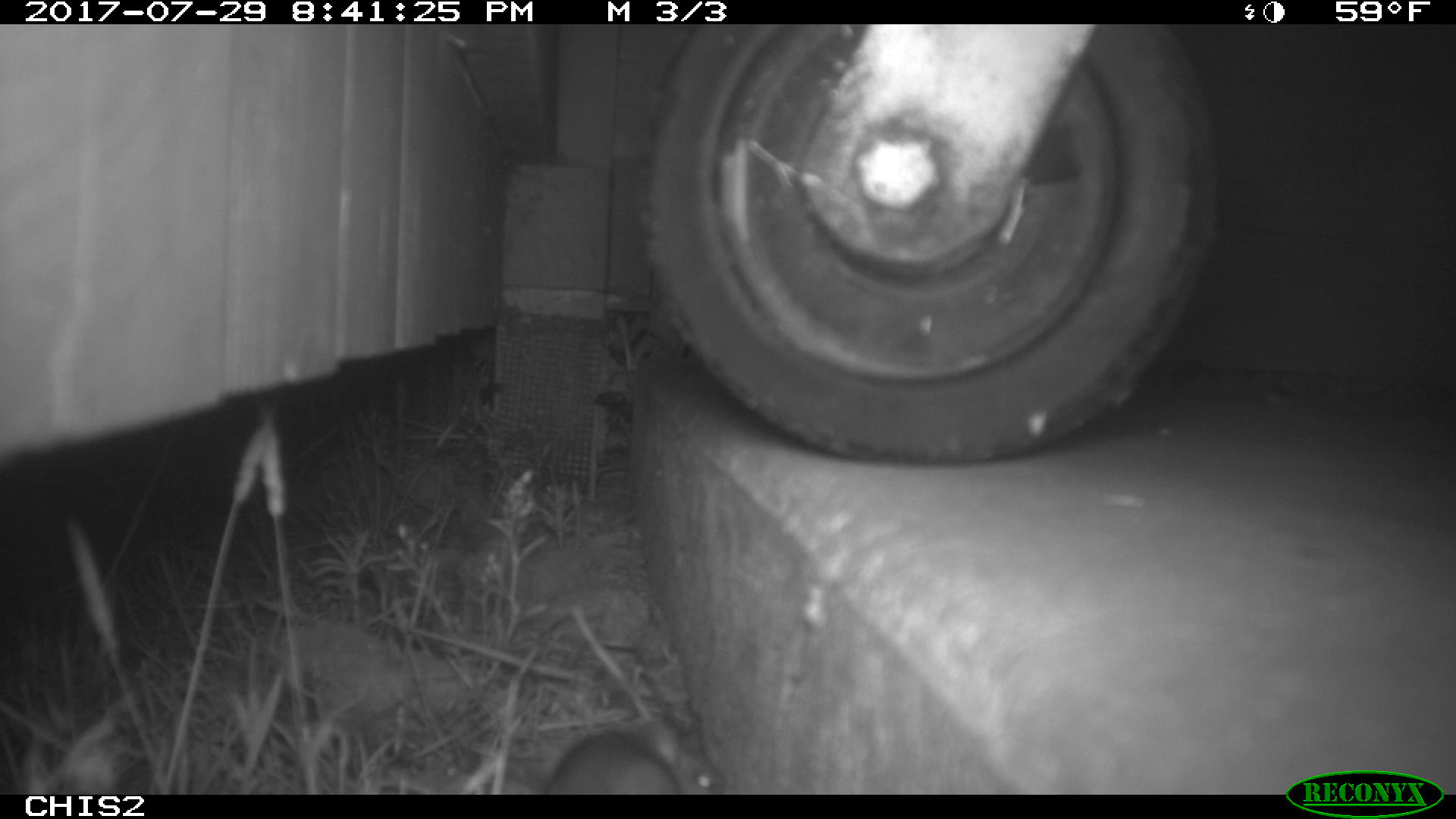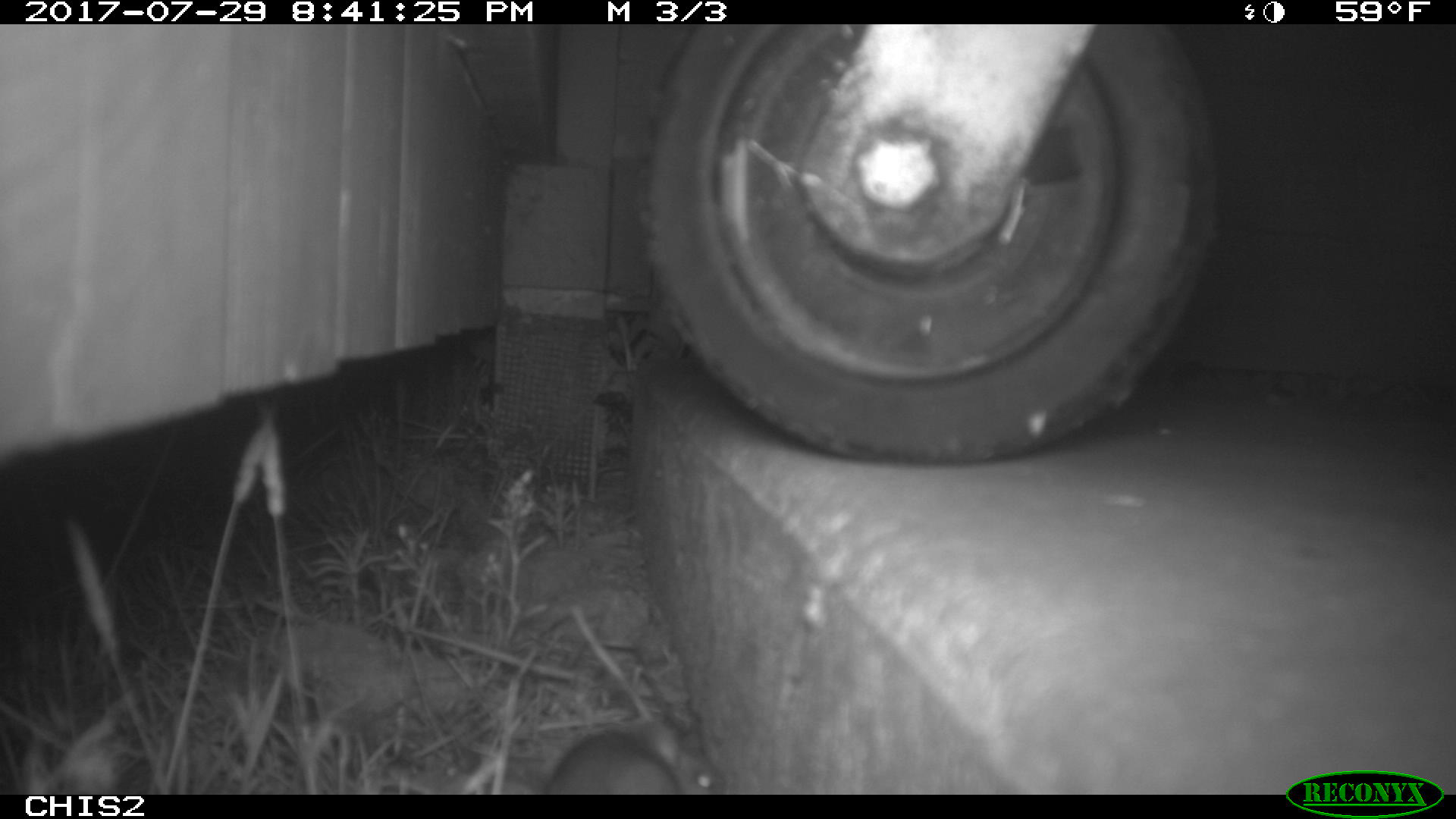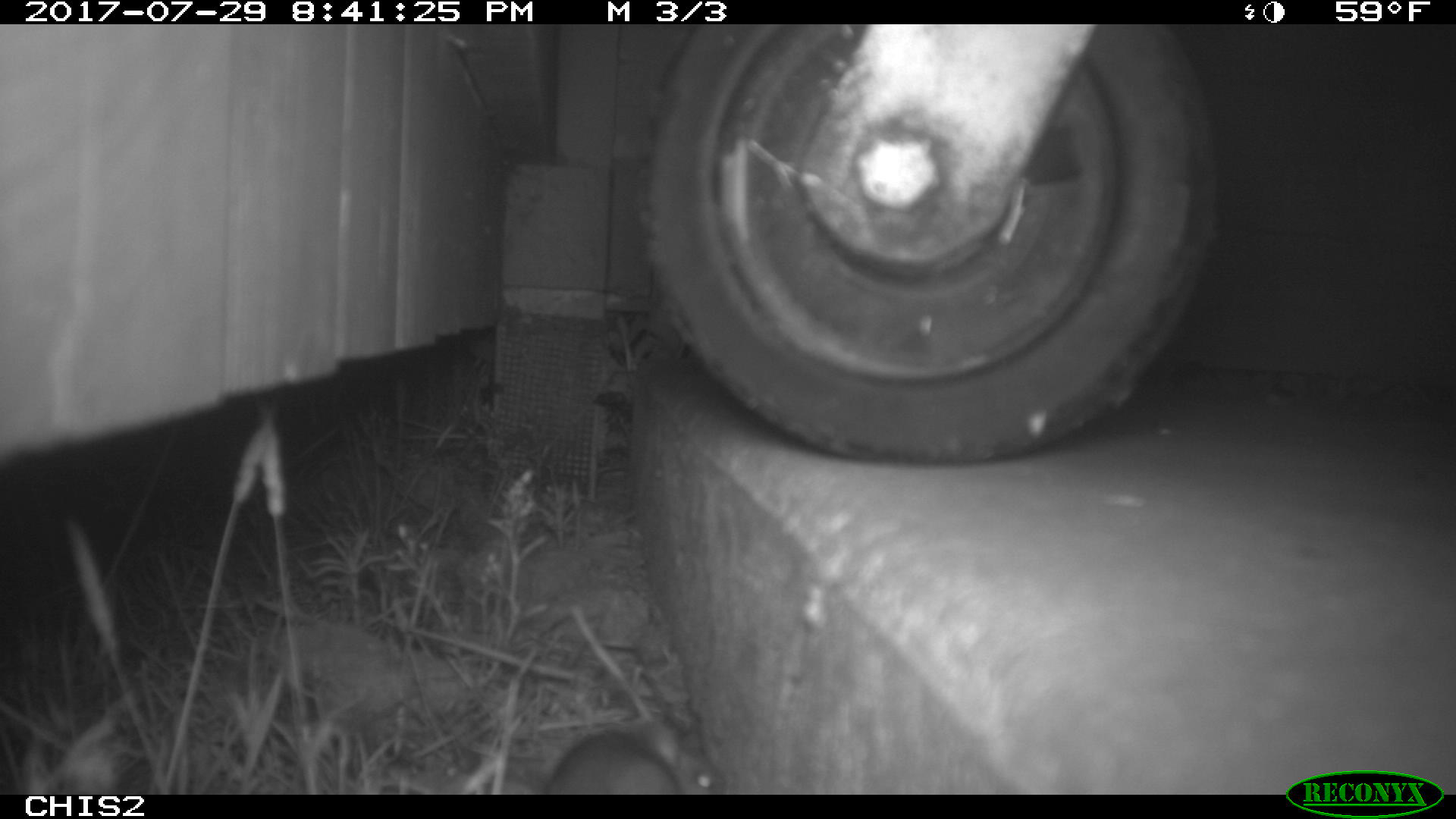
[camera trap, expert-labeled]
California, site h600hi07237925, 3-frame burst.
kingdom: Animalia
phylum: Chordata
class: Mammalia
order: Rodentia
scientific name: Rodentia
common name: rodent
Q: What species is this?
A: Rodent (Rodentia).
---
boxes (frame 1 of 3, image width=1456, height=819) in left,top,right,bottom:
rodent: 538,728,682,793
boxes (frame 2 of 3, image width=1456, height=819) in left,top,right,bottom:
rodent: 543,723,726,794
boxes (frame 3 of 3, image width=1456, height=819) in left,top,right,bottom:
rodent: 542,727,721,794